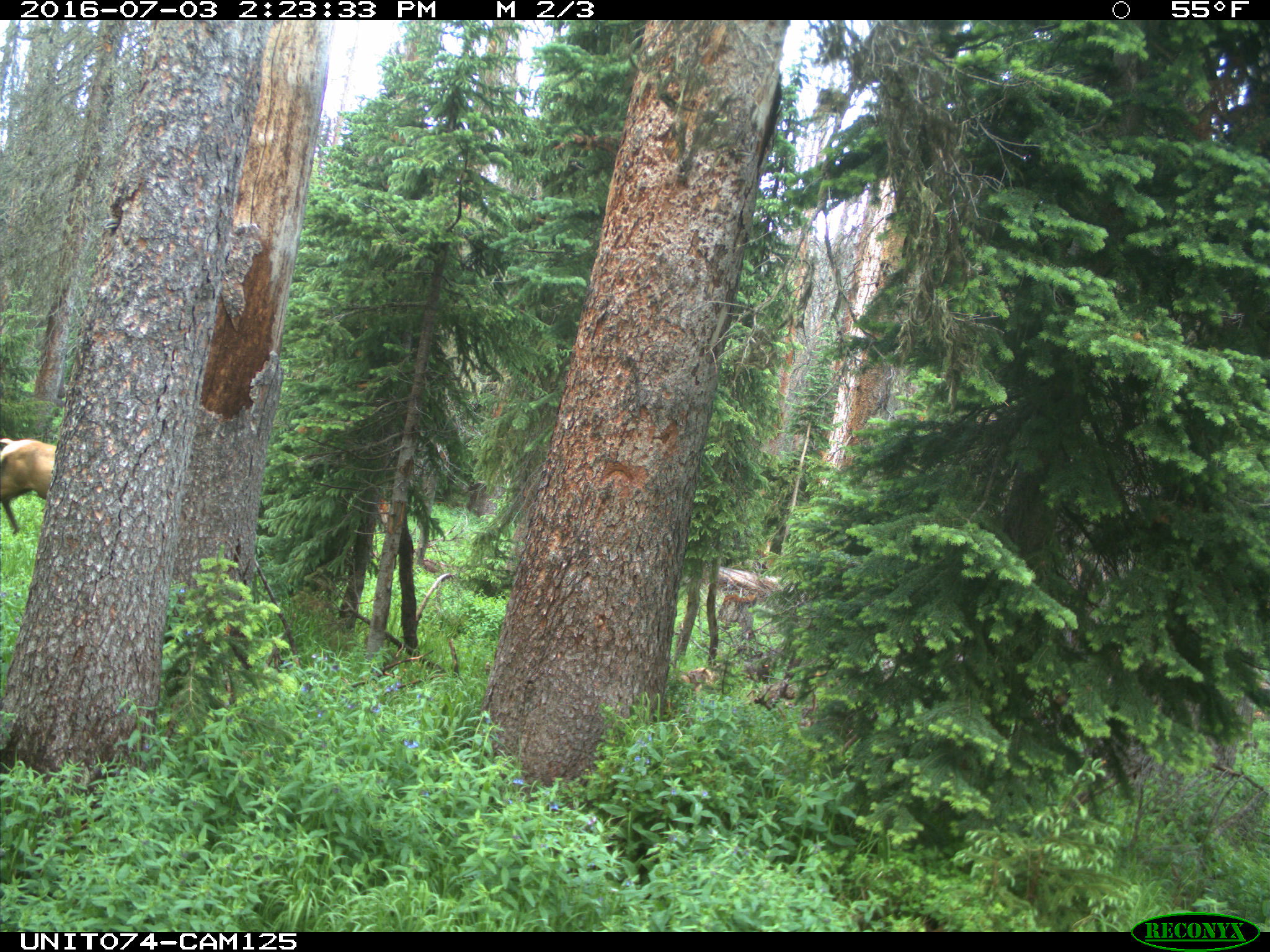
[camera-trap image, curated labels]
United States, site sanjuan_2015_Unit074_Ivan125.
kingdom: Animalia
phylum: Chordata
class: Mammalia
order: Artiodactyla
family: Cervidae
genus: Cervus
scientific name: Cervus elaphus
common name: red deer